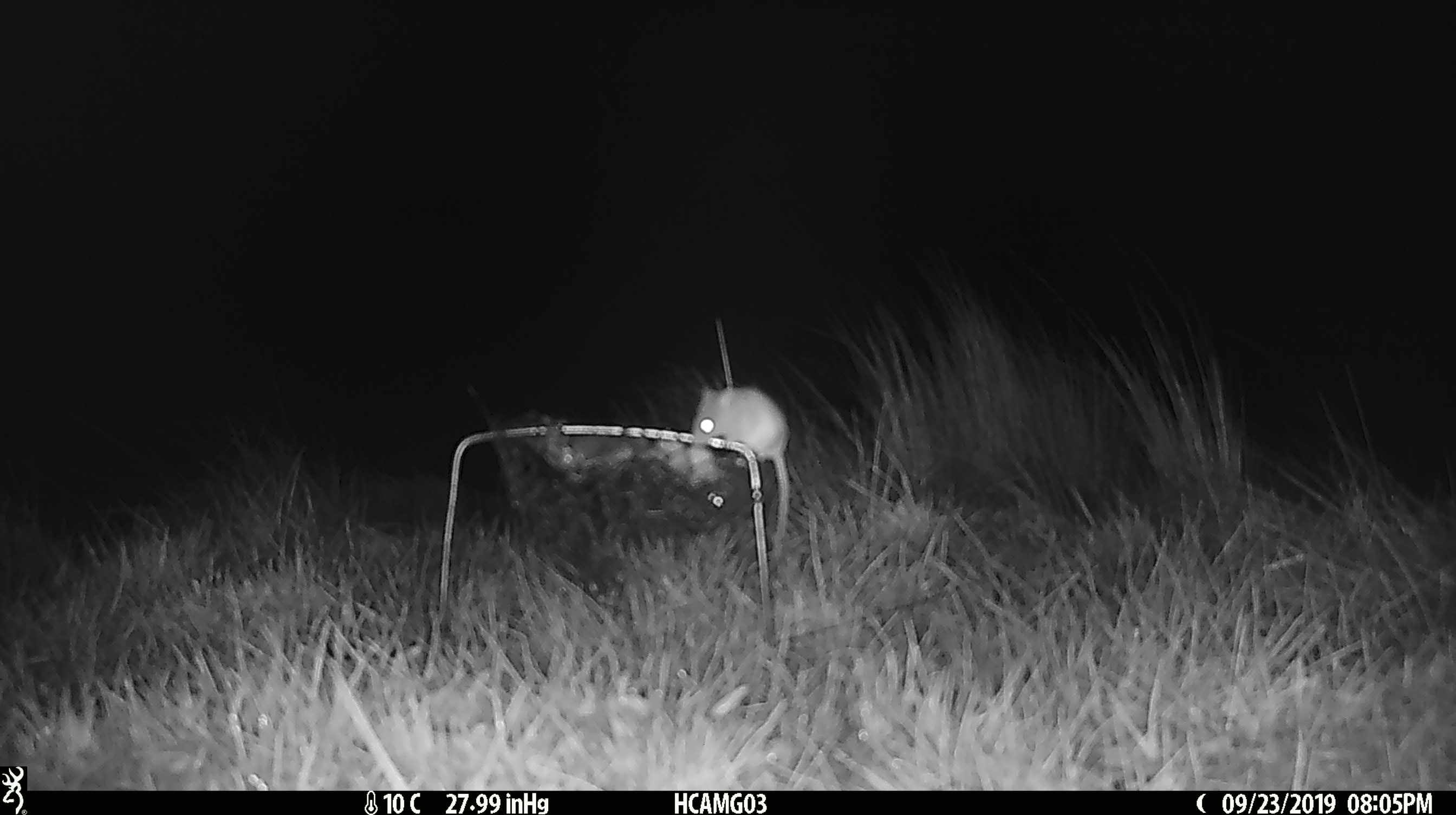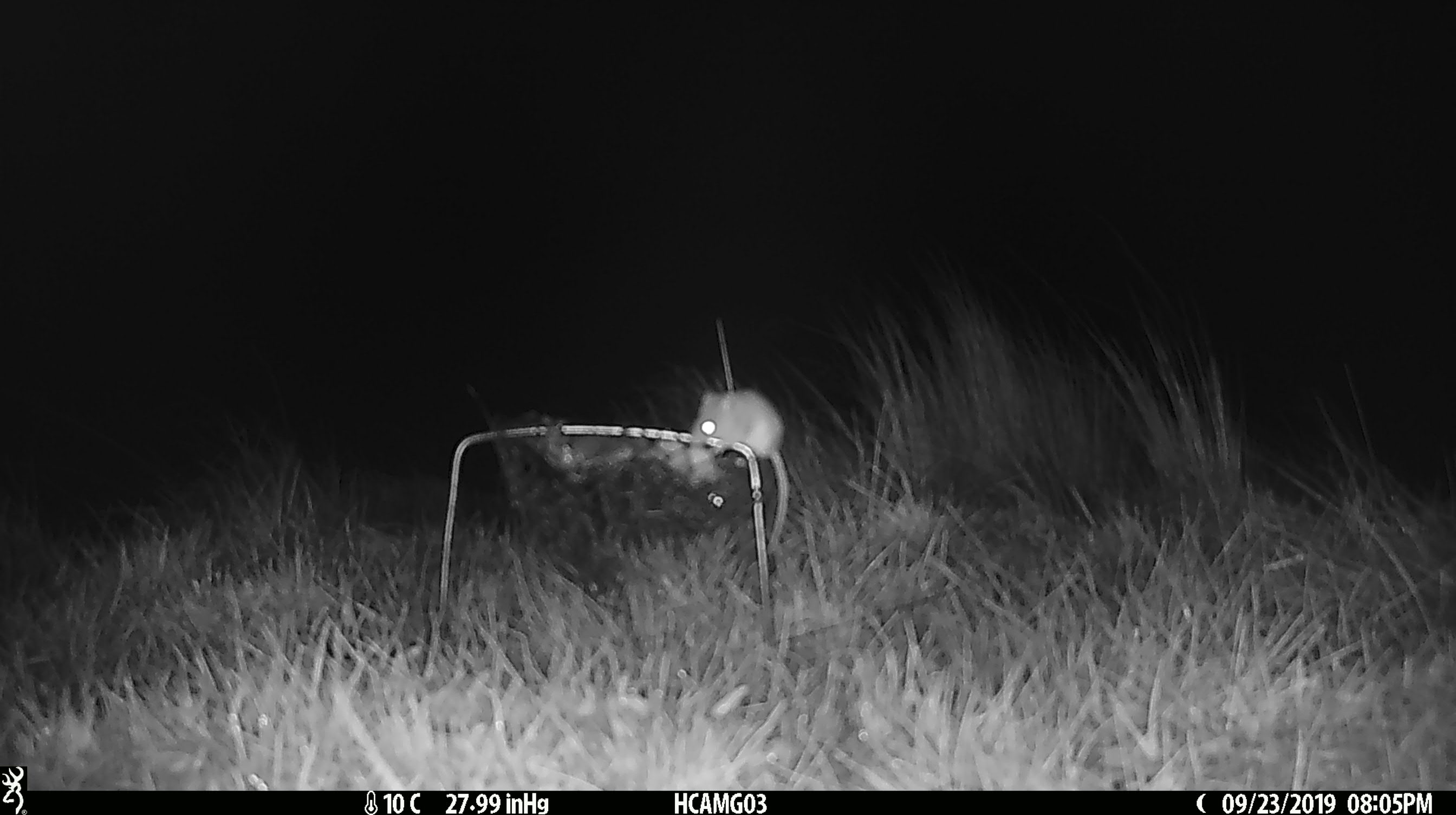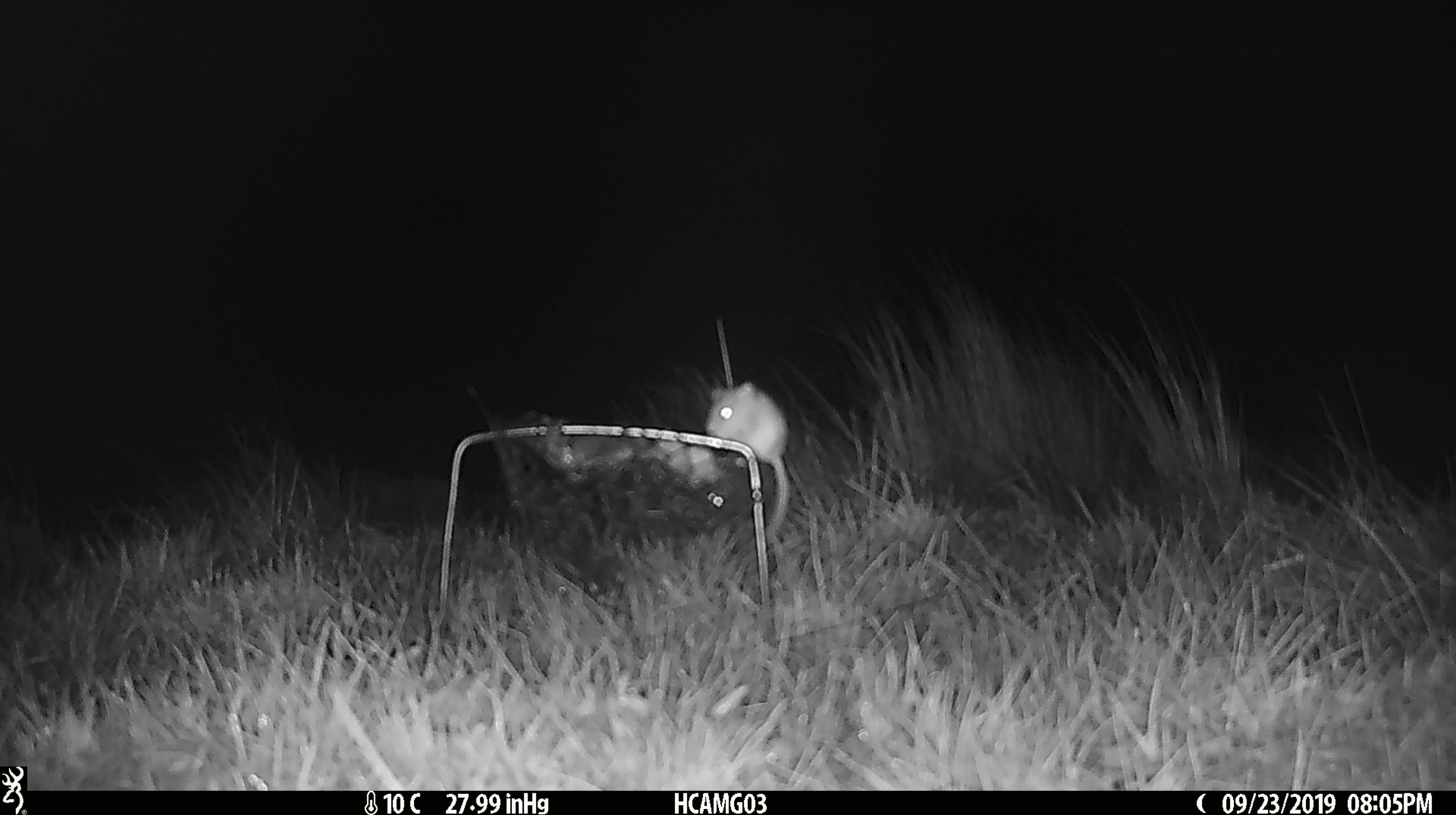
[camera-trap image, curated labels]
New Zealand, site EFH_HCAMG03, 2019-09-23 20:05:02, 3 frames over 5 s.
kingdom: Animalia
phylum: Chordata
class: Mammalia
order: Rodentia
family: Muridae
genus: Mus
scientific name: Mus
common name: mouse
Mouse (Mus).